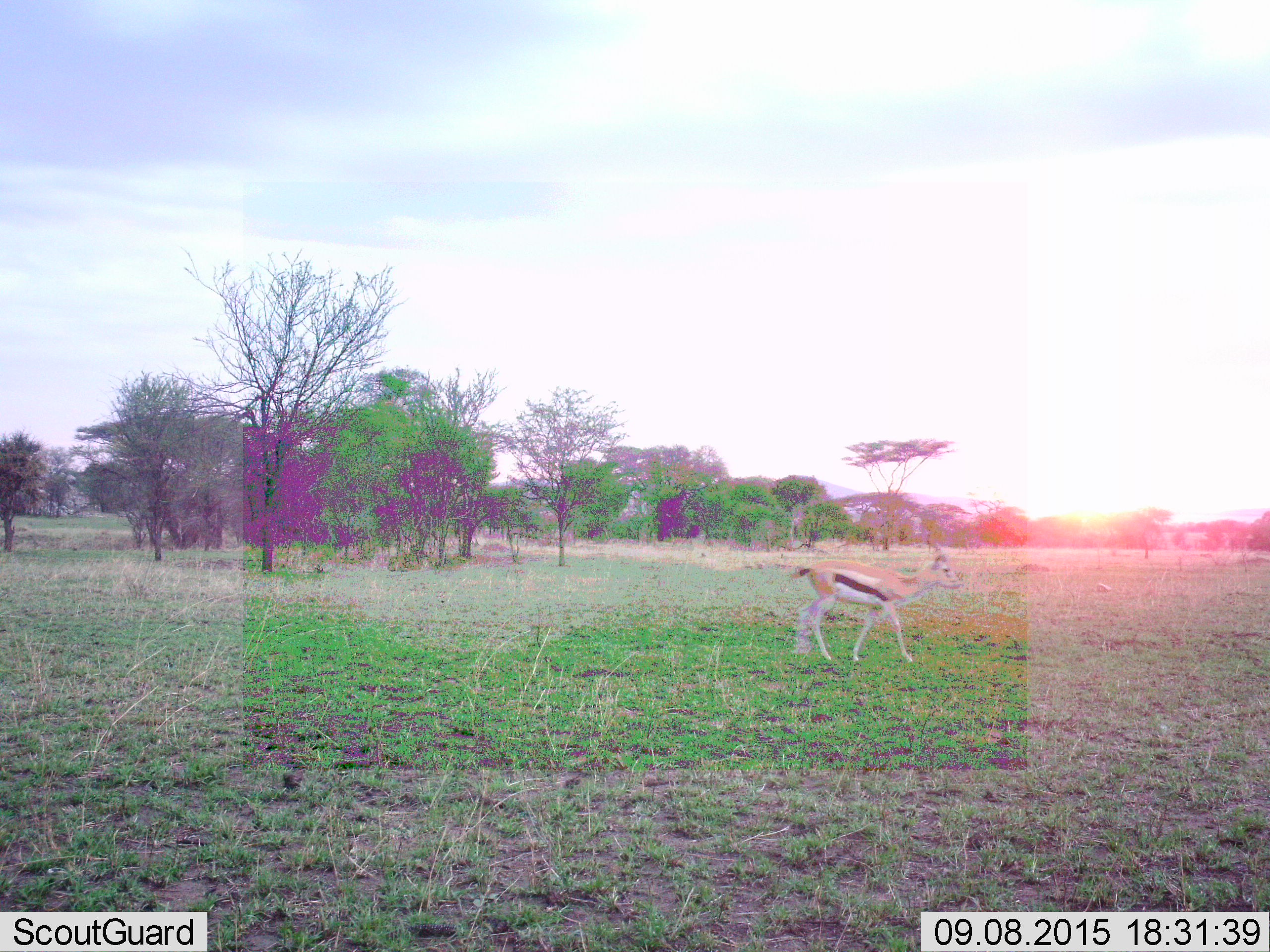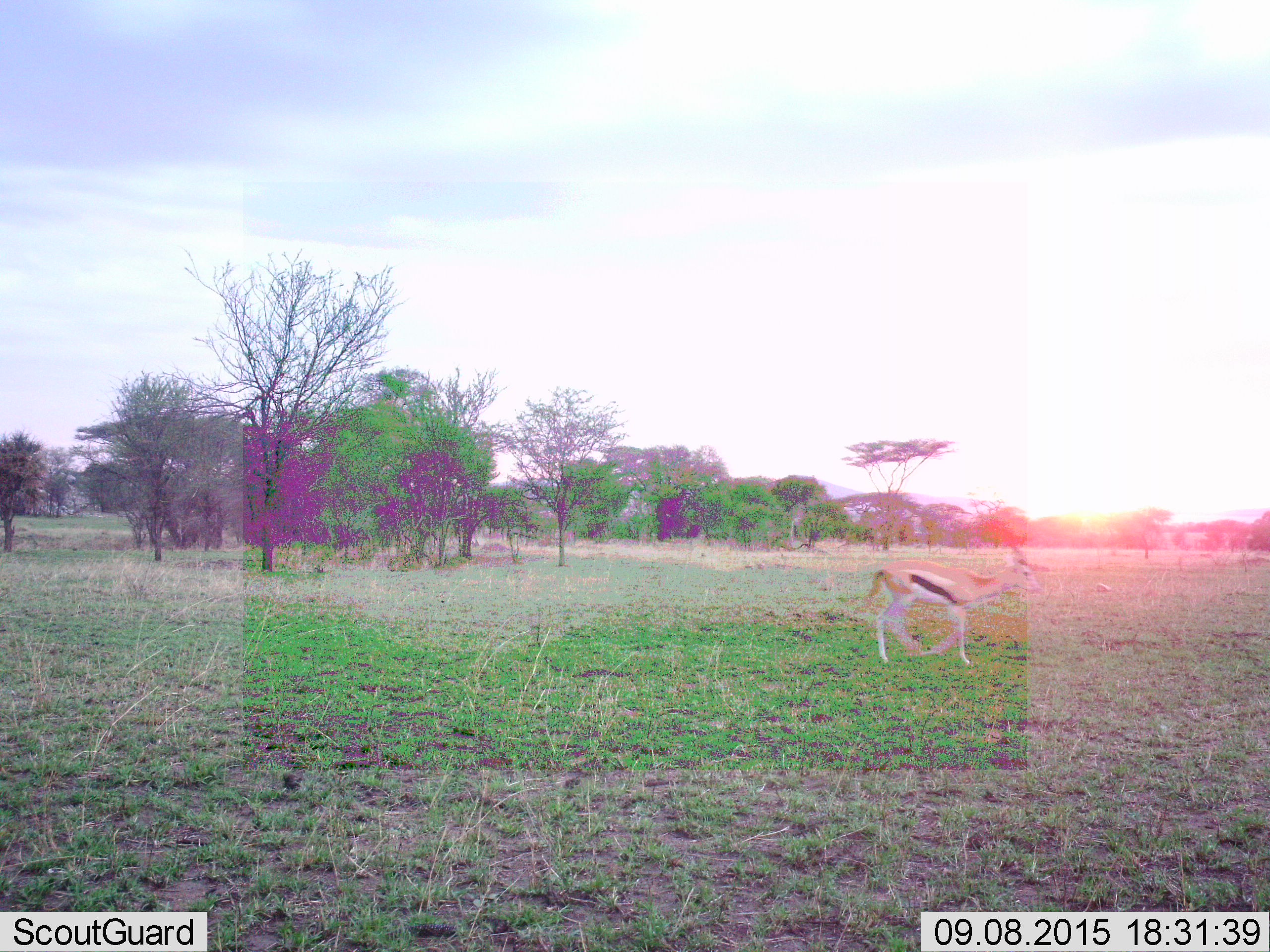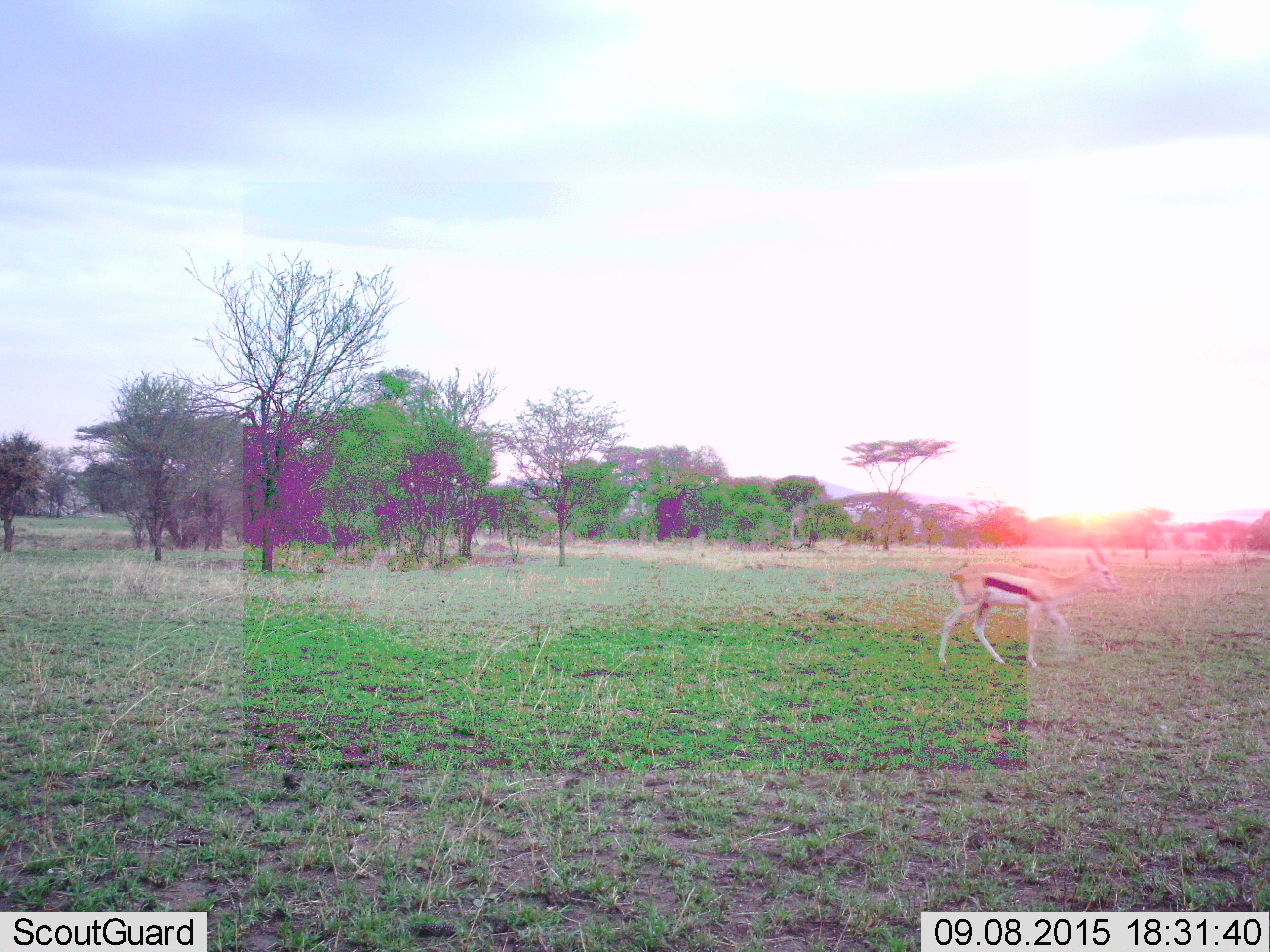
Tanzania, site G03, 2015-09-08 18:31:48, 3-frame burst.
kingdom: Animalia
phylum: Chordata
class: Mammalia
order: Artiodactyla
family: Bovidae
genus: Eudorcas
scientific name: Eudorcas thomsonii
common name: thomson's gazelle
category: gazellethomsons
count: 1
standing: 0%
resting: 0%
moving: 100%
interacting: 0%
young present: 0%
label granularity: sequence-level